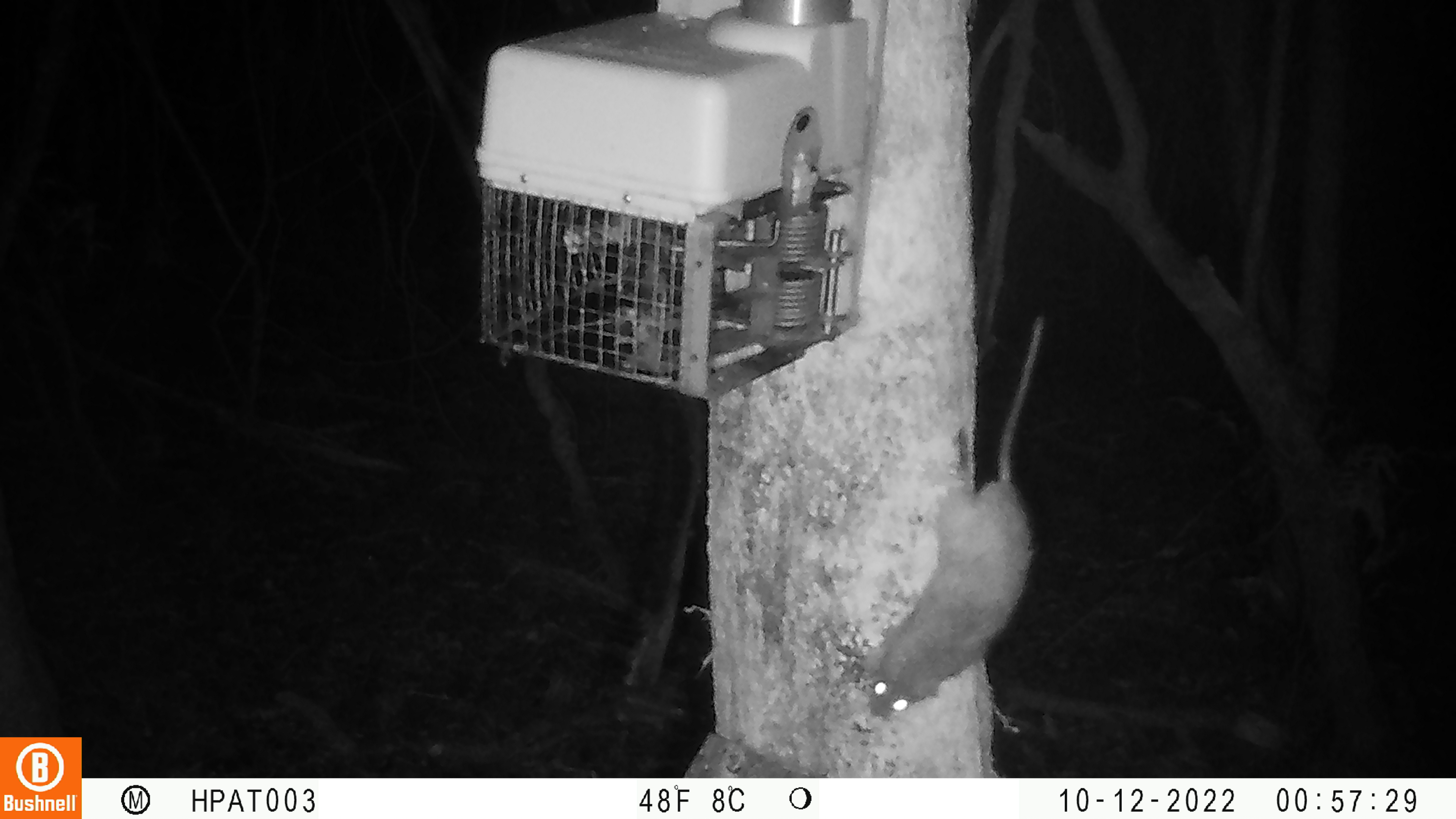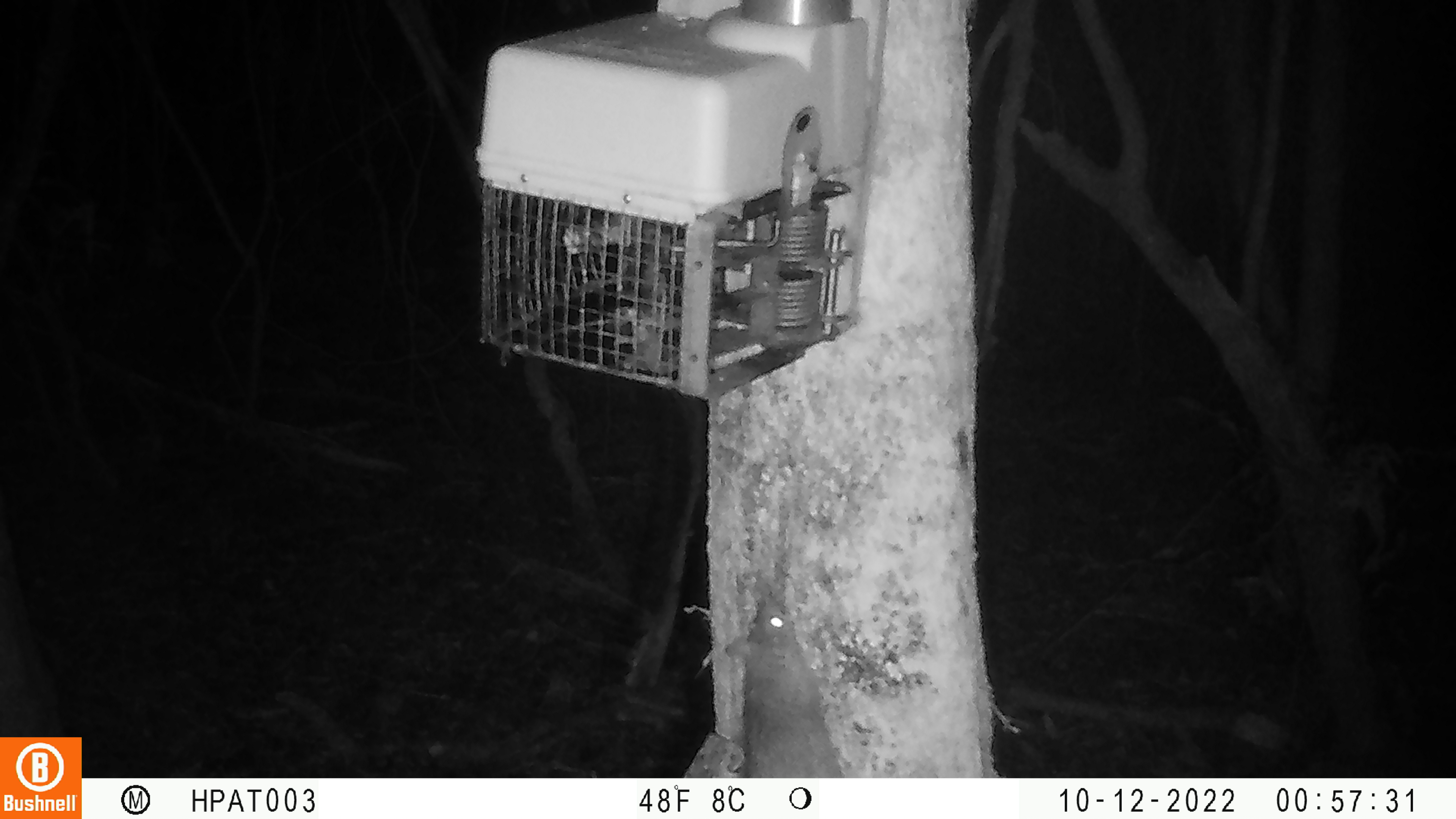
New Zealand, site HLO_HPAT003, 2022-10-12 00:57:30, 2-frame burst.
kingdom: Animalia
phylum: Chordata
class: Mammalia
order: Rodentia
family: Muridae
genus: Rattus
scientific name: Rattus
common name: rat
Rat (Rattus).